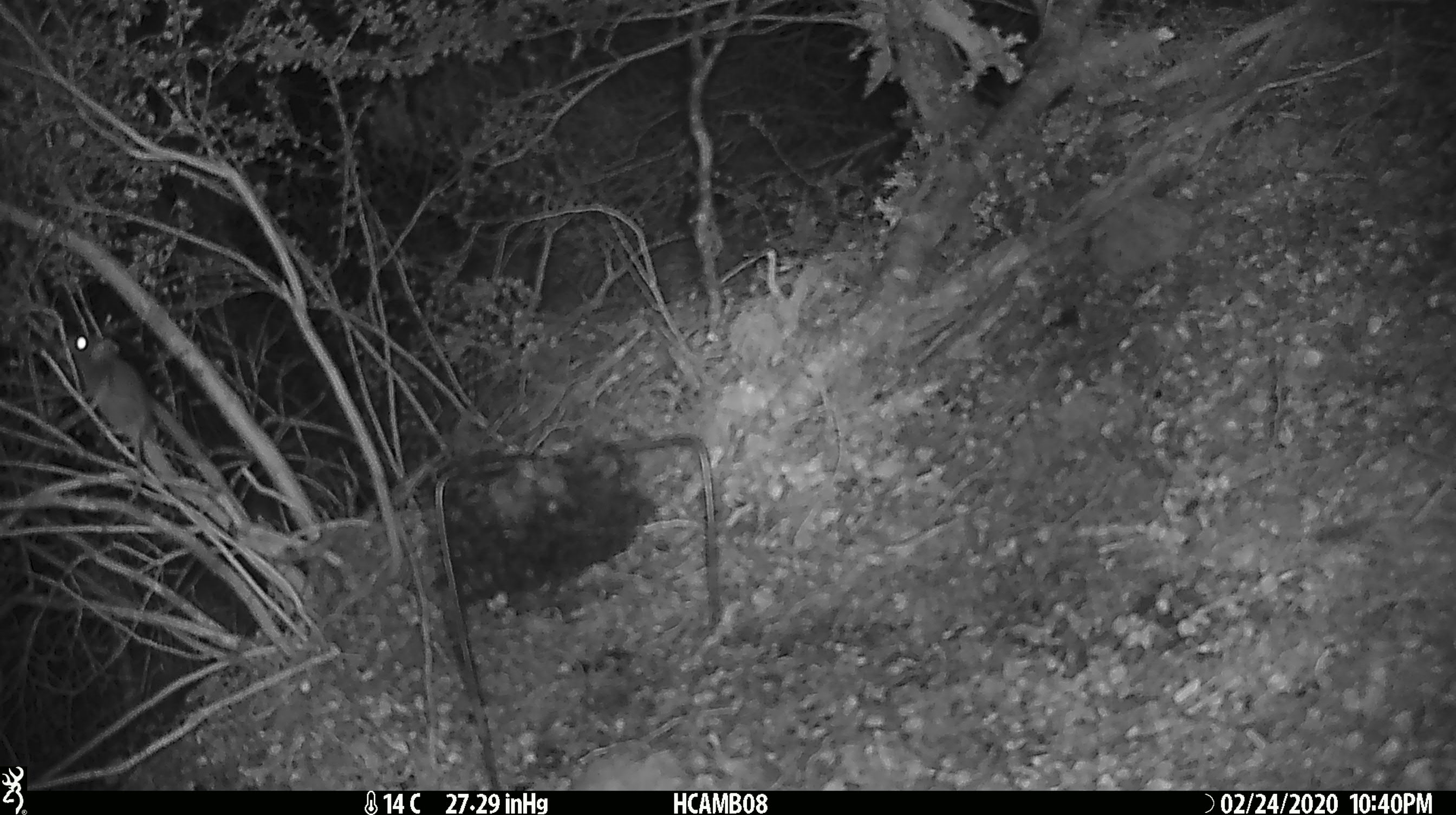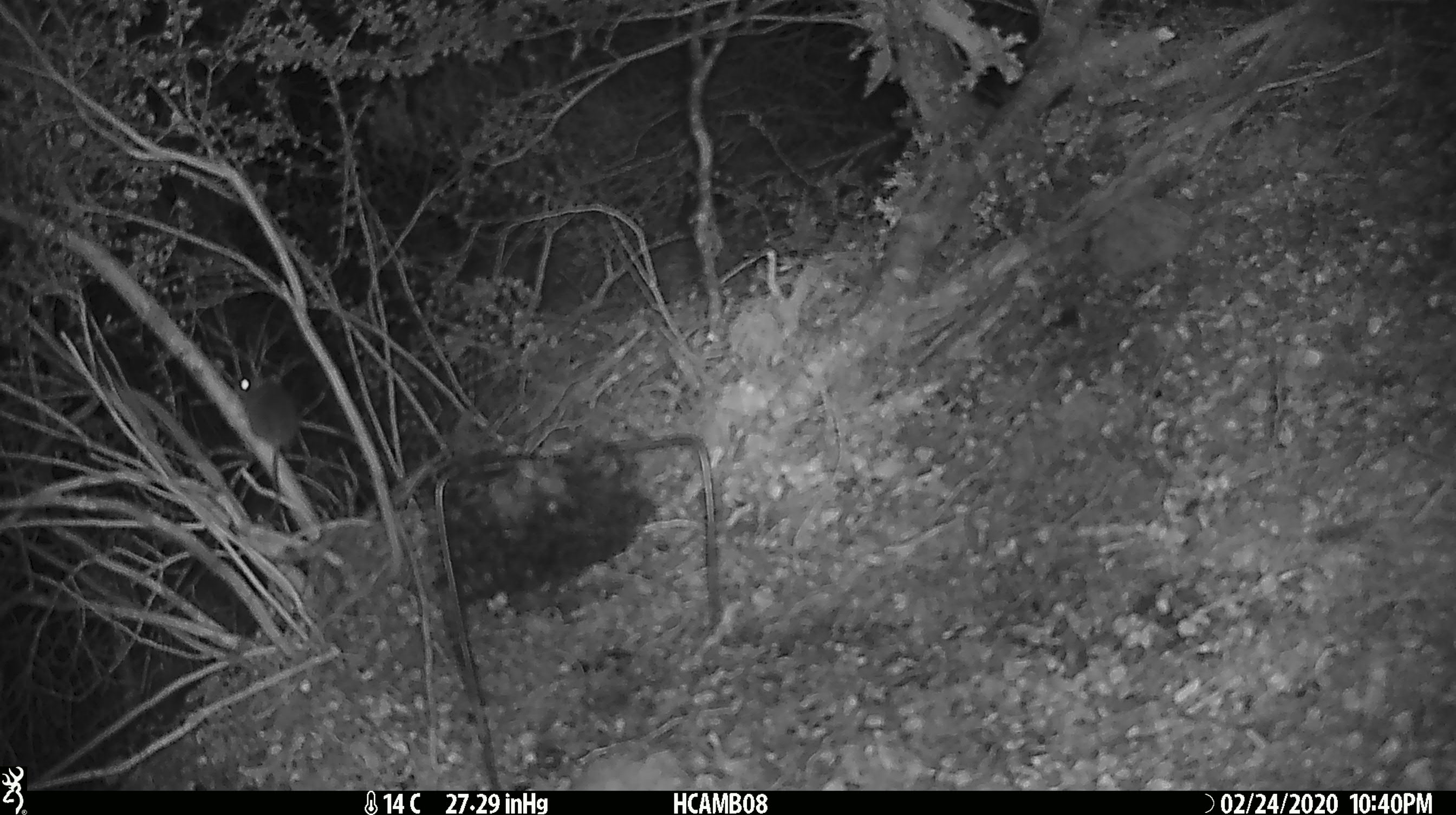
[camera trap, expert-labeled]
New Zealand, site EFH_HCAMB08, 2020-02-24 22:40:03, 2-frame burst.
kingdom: Animalia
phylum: Chordata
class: Mammalia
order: Rodentia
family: Muridae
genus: Mus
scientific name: Mus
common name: mouse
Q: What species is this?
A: Mouse (Mus).